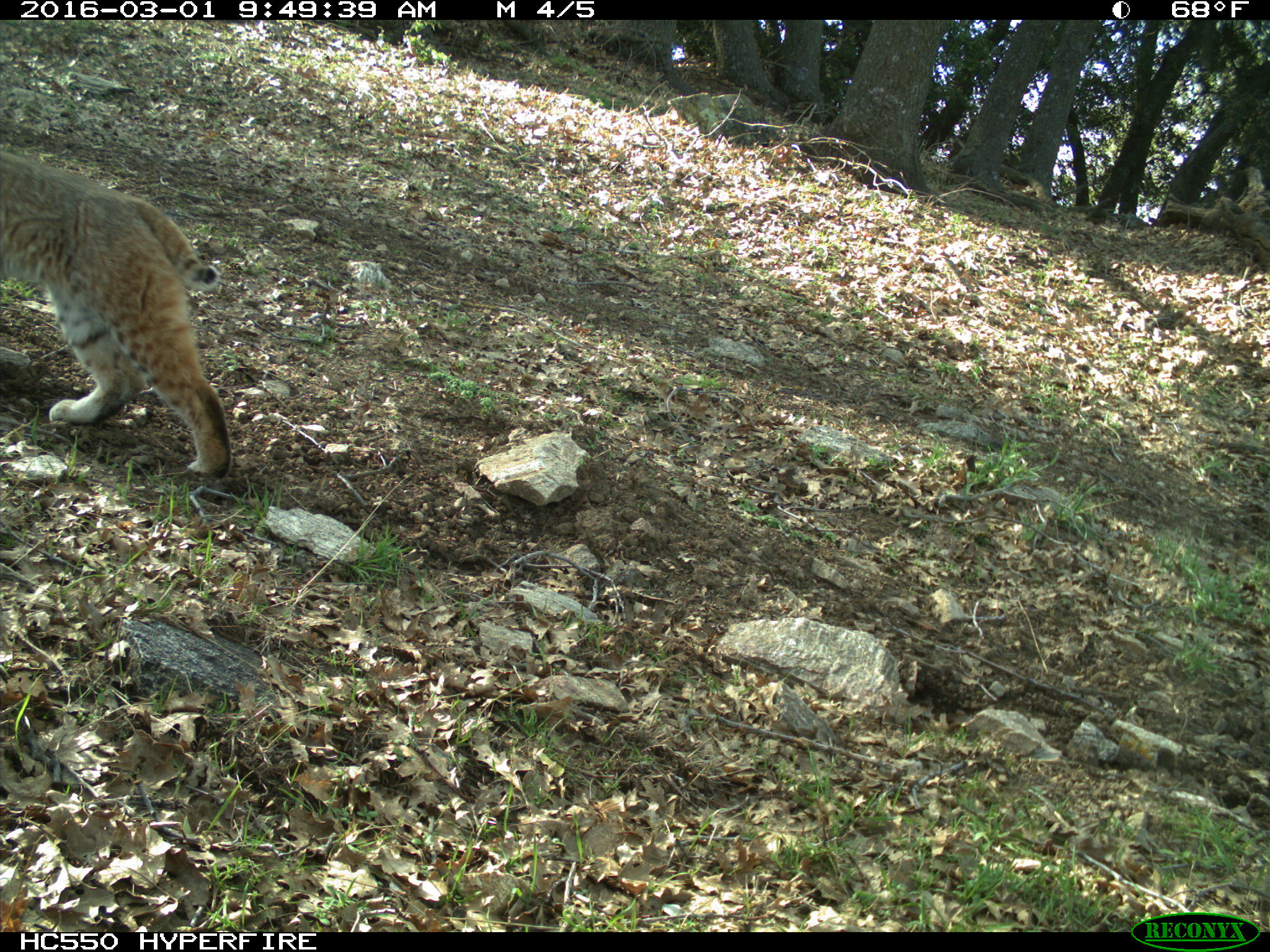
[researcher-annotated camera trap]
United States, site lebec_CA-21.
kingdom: Animalia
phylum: Chordata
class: Mammalia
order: Carnivora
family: Felidae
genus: Lynx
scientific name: Lynx rufus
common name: bobcat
Lynx rufus (bobcat).